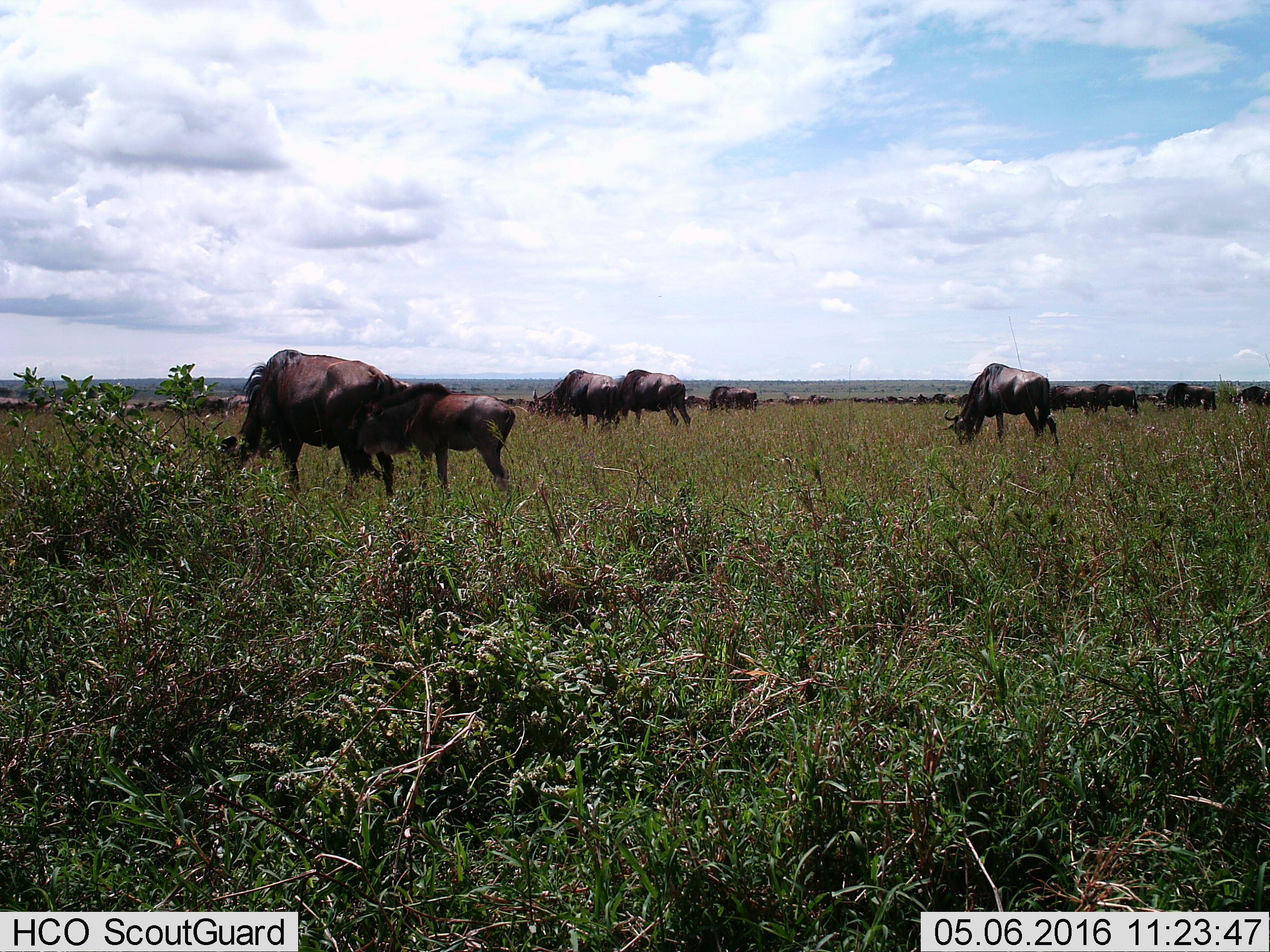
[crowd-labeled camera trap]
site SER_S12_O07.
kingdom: Animalia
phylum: Chordata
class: Mammalia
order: Artiodactyla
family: Bovidae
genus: Connochaetes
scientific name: Connochaetes taurinus taurinus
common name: blue wildebeest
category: wildebeestblue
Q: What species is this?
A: Wildebeestblue (blue wildebeest) (Connochaetes taurinus taurinus).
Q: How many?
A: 51+.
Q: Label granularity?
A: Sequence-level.